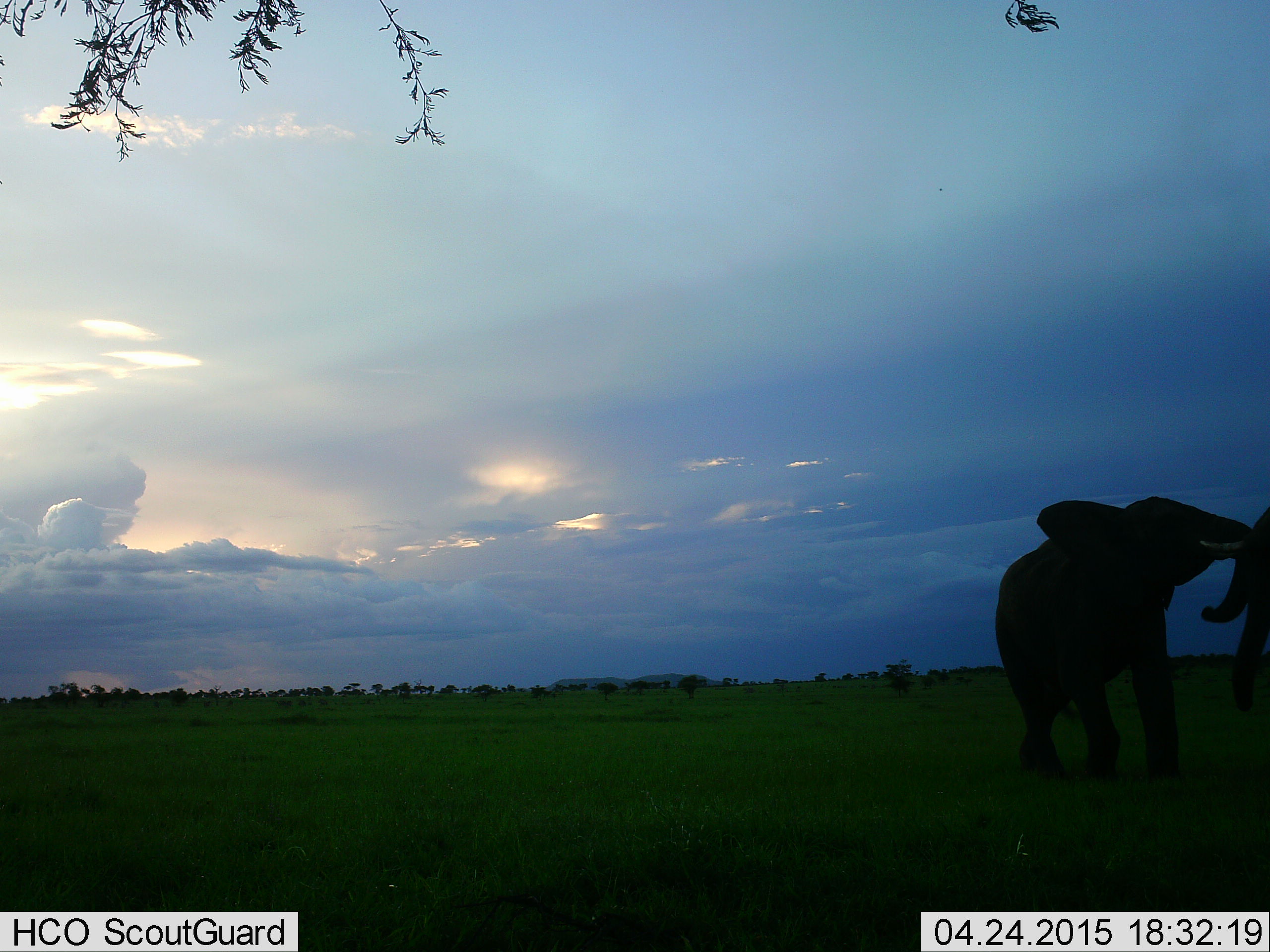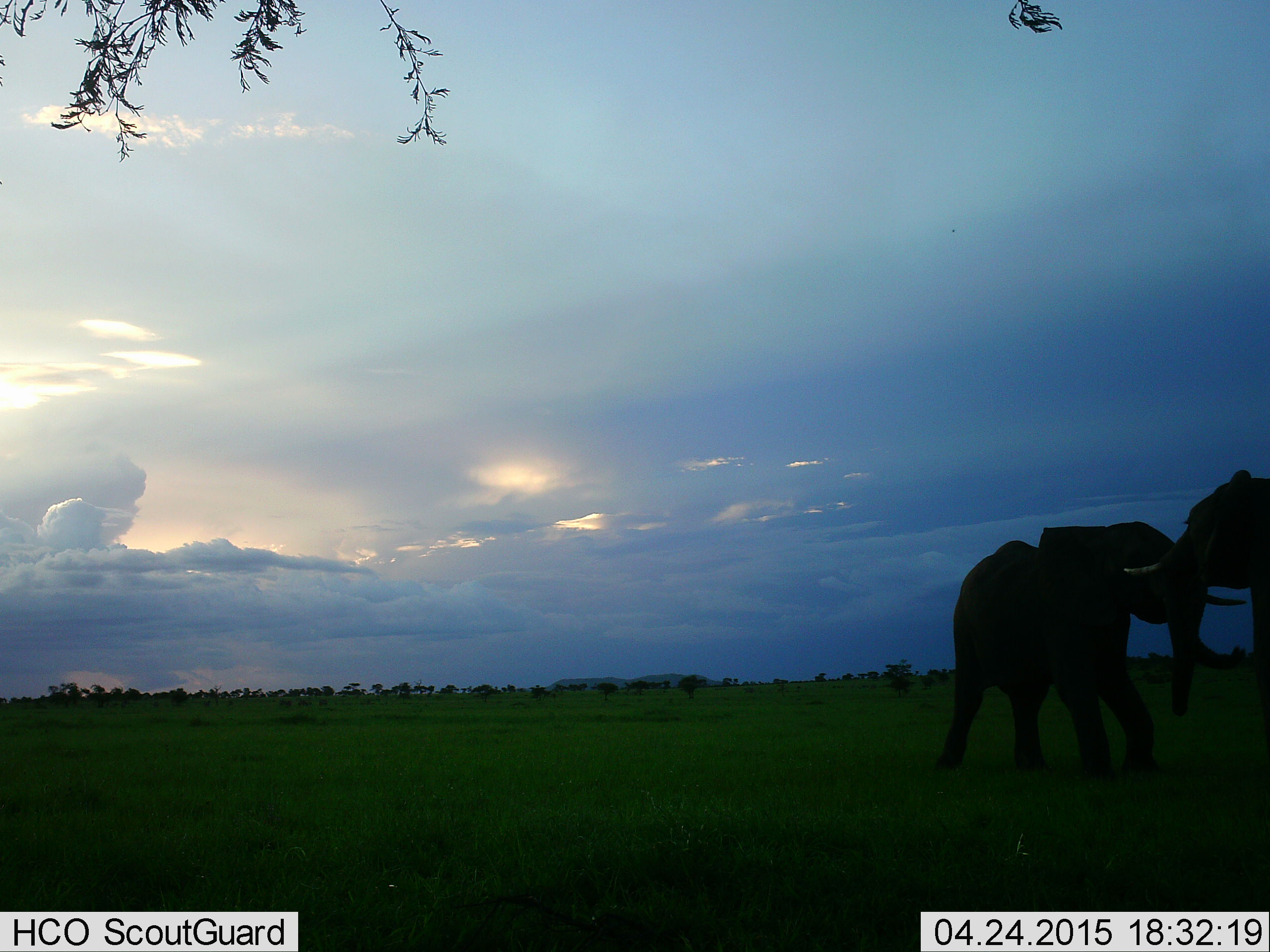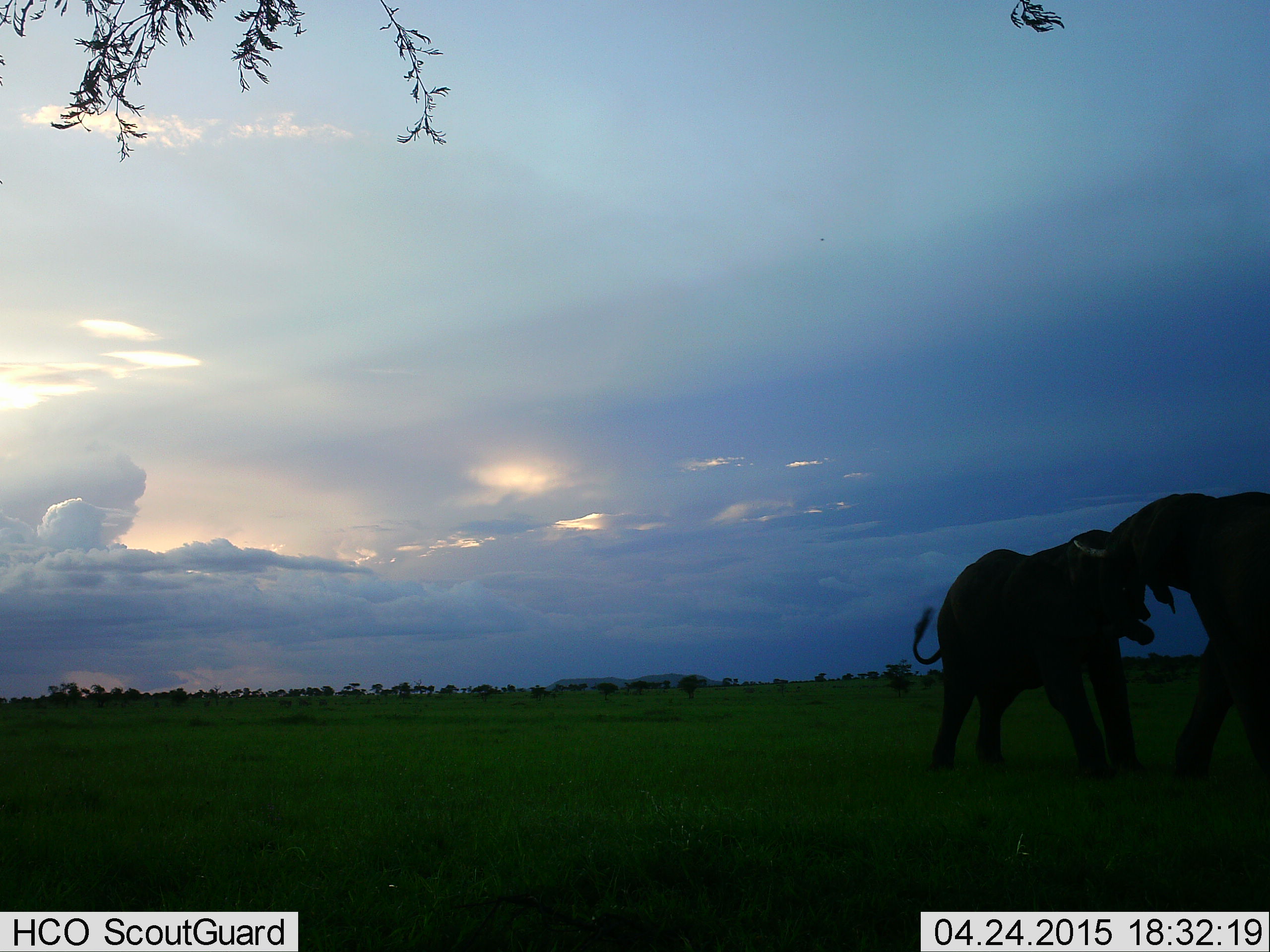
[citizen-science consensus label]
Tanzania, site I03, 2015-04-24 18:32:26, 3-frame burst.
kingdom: Animalia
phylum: Chordata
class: Mammalia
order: Proboscidea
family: Elephantidae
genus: Loxodonta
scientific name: Loxodonta africana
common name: african bush elephant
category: elephant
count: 2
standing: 20%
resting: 0%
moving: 10%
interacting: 90%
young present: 20%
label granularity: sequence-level